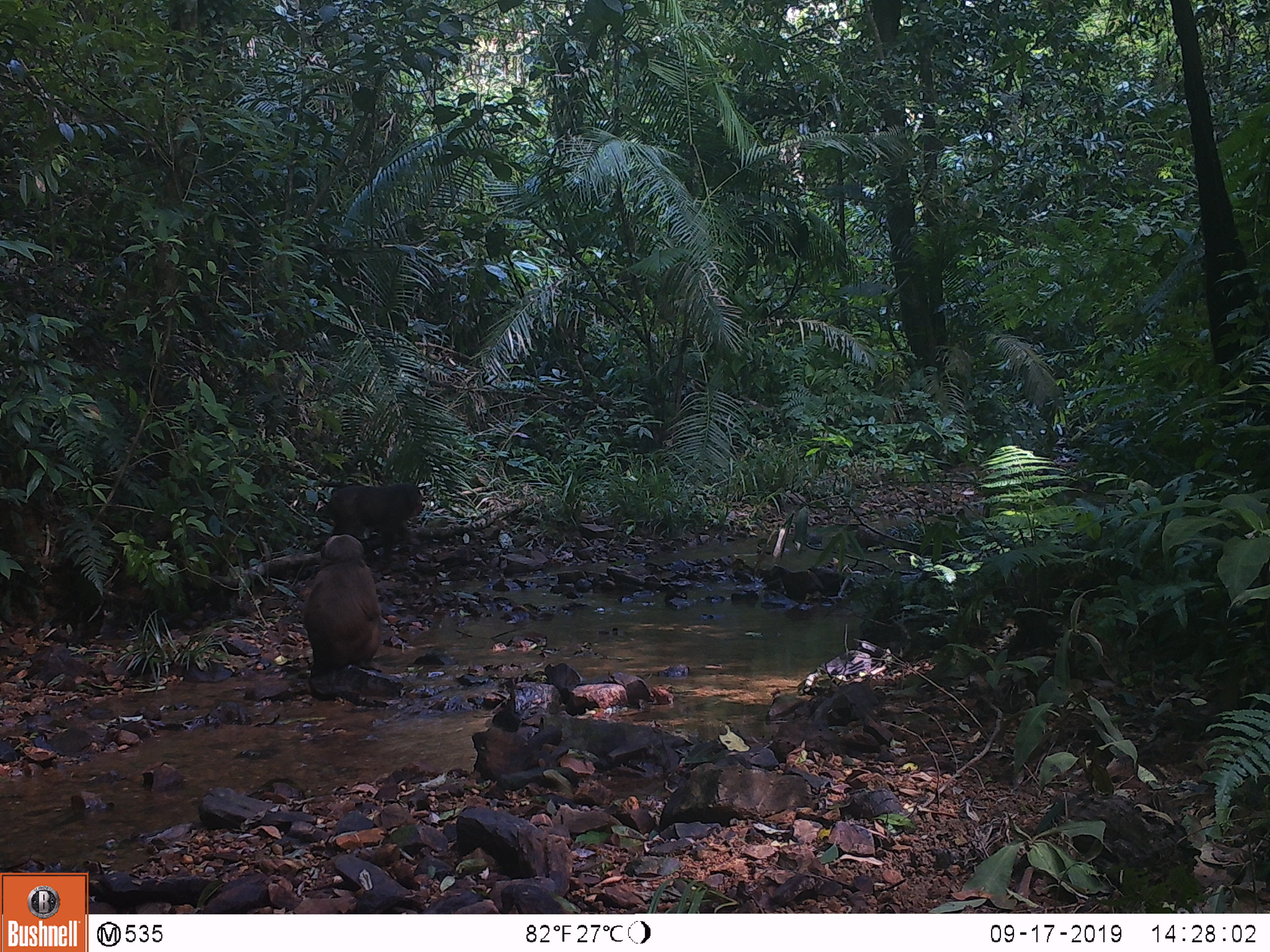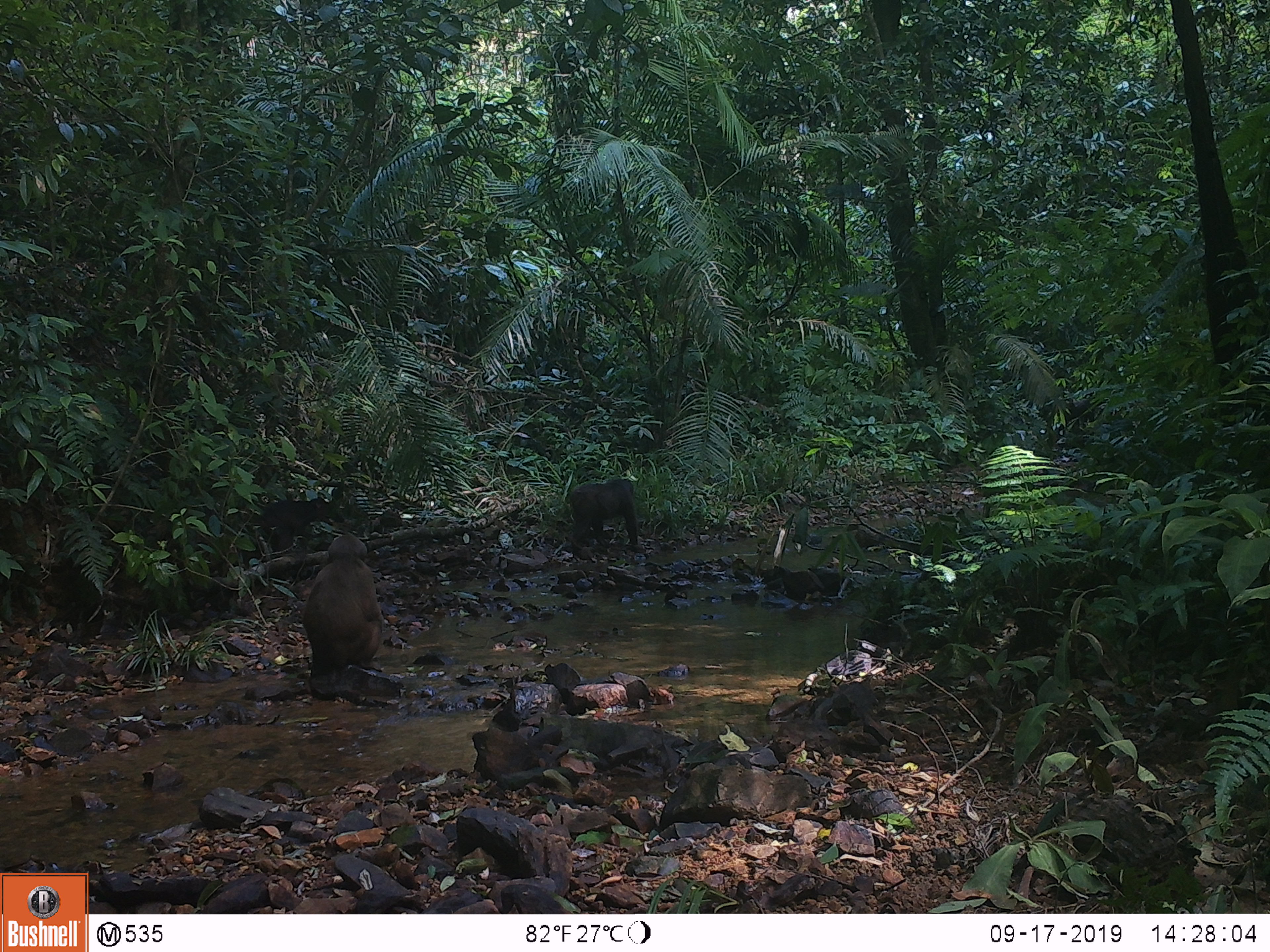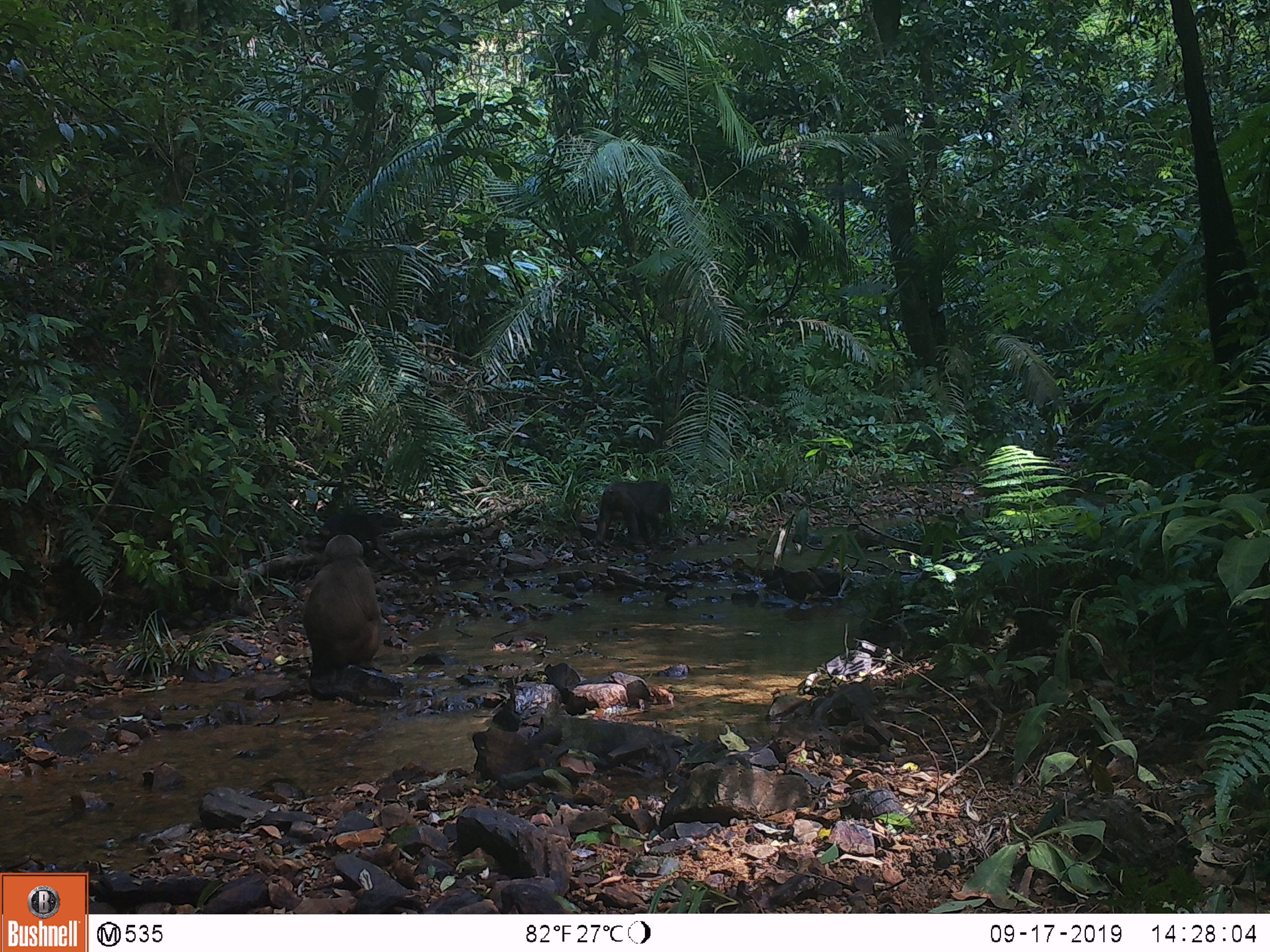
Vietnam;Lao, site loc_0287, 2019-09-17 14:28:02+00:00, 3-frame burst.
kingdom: Animalia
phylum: Chordata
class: Mammalia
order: Primates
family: Cercopithecidae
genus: Macaca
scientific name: Macaca arctoides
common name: stump-tailed macaque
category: stump tailed macaque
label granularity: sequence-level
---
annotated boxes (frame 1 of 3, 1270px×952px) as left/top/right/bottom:
stump tailed macaque: 302/534/380/671; 323/482/424/565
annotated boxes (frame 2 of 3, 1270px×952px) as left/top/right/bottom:
stump tailed macaque: 301/534/383/672; 569/478/638/547; 256/497/331/553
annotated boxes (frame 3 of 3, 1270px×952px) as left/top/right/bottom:
stump tailed macaque: 302/533/382/671; 596/480/672/548; 320/512/383/555